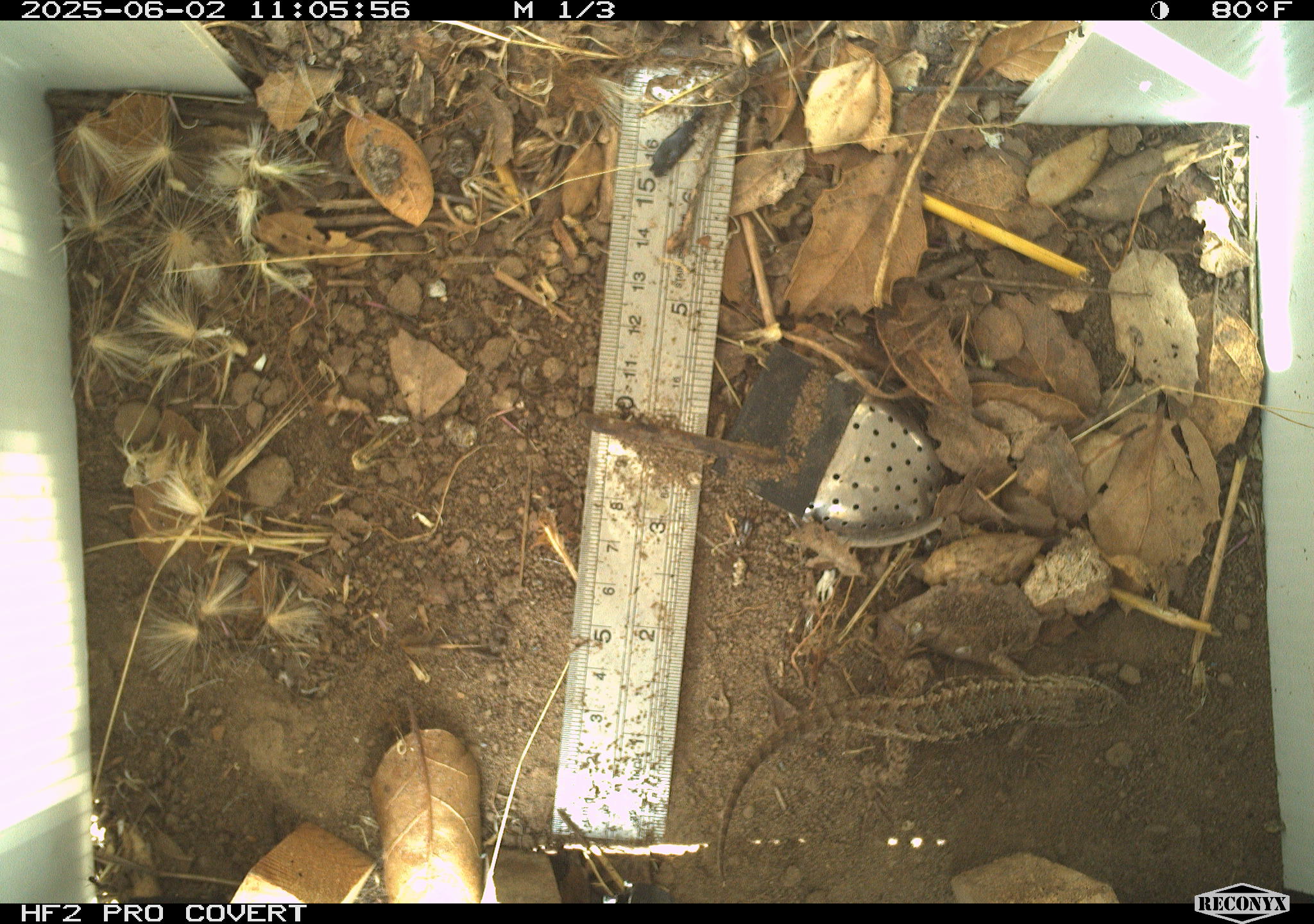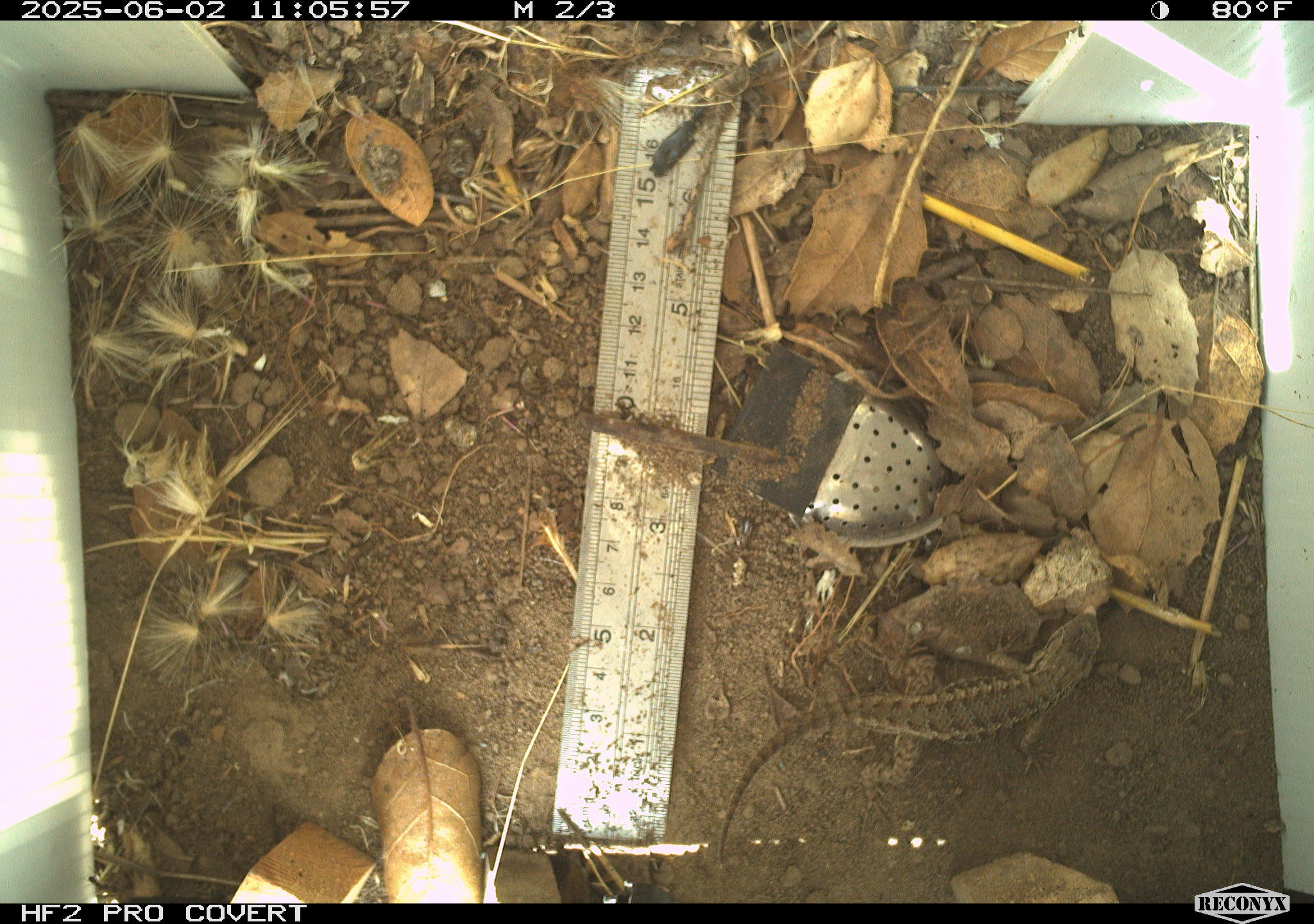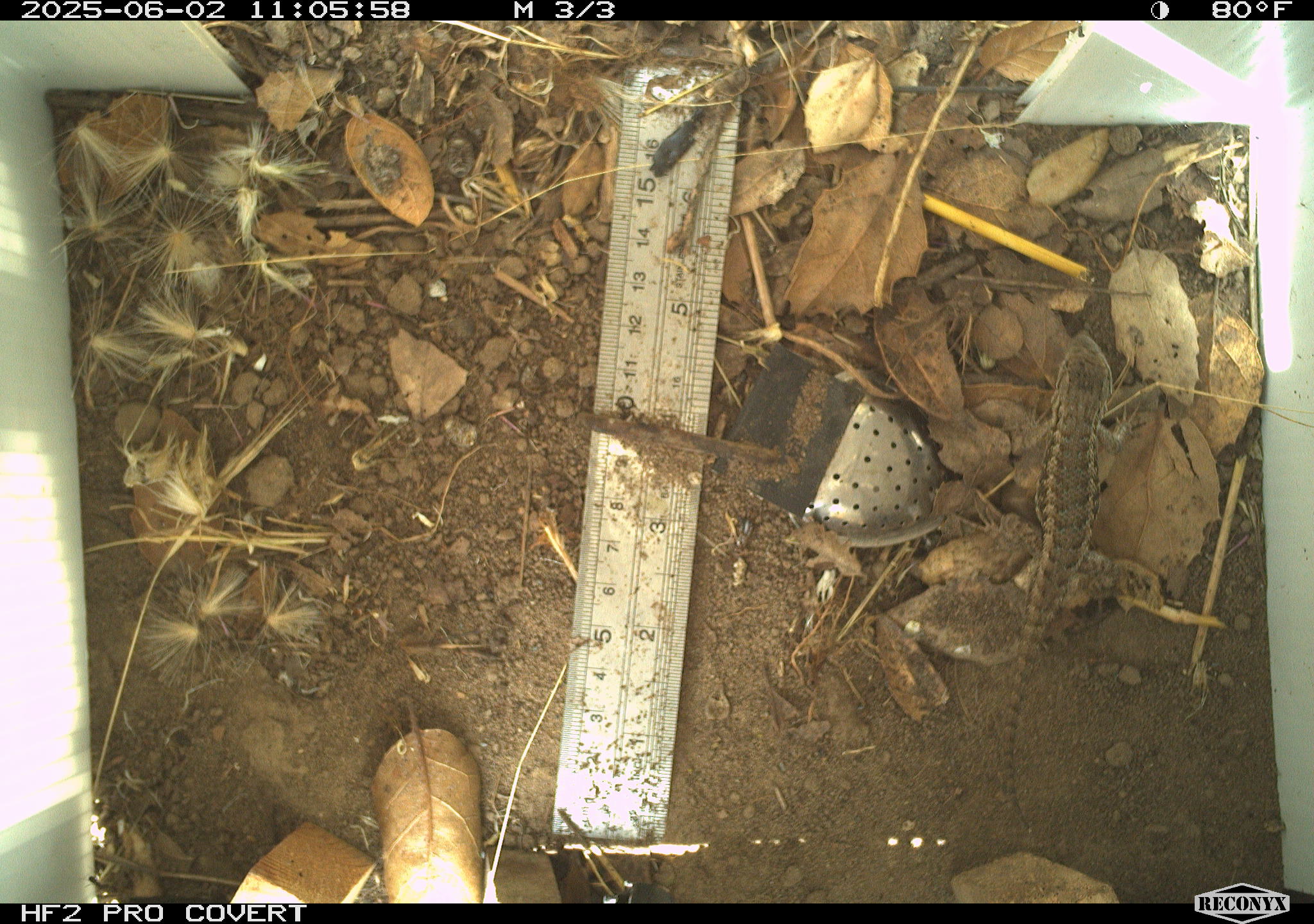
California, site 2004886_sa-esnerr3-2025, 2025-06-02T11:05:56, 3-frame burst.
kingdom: Animalia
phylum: Chordata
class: Reptilia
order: Squamata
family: Phrynosomatidae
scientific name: Phrynosomatidae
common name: north american spiny lizards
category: sceloporus/uta species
Sceloporus/uta species (north american spiny lizards) (Phrynosomatidae).